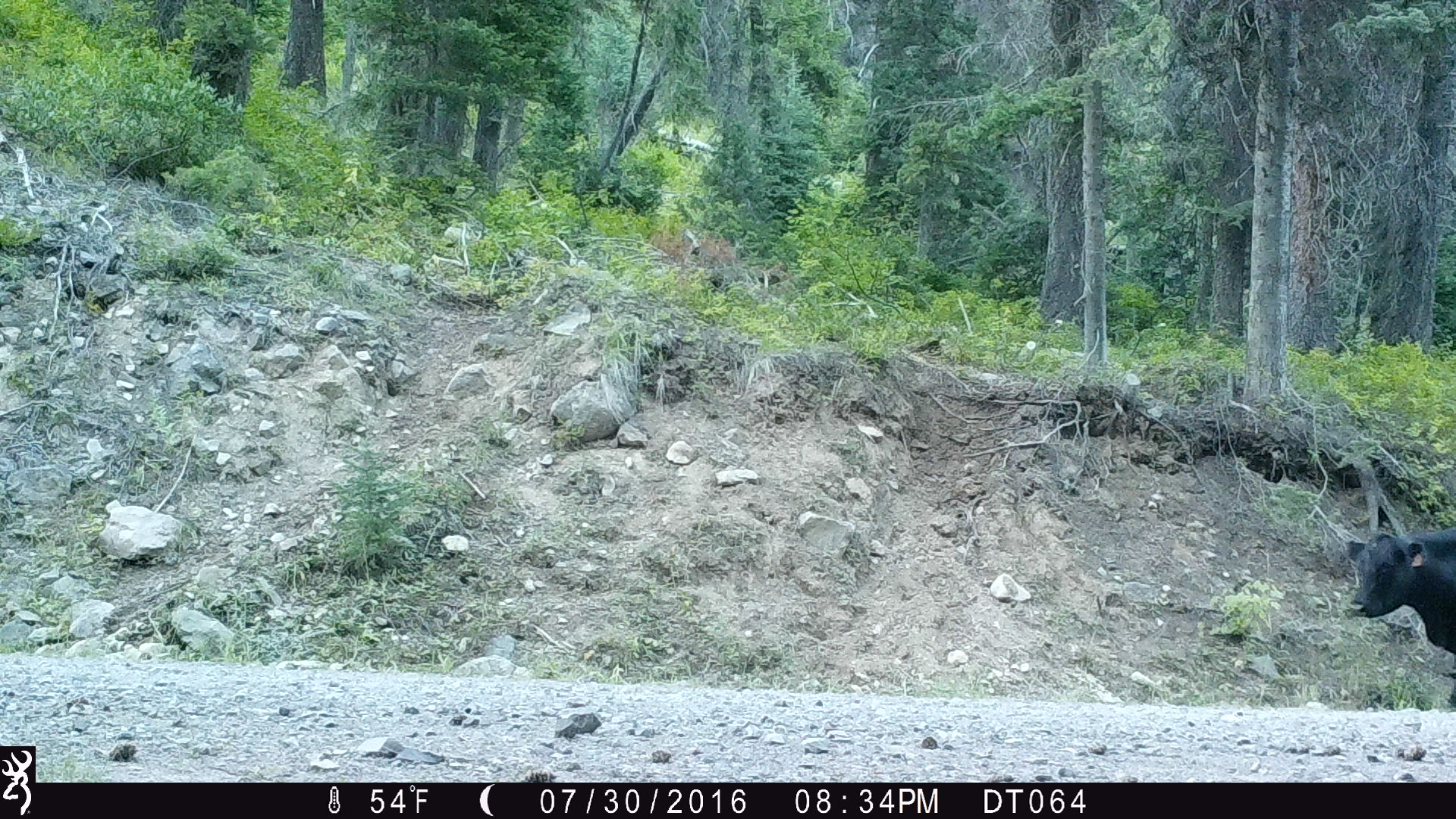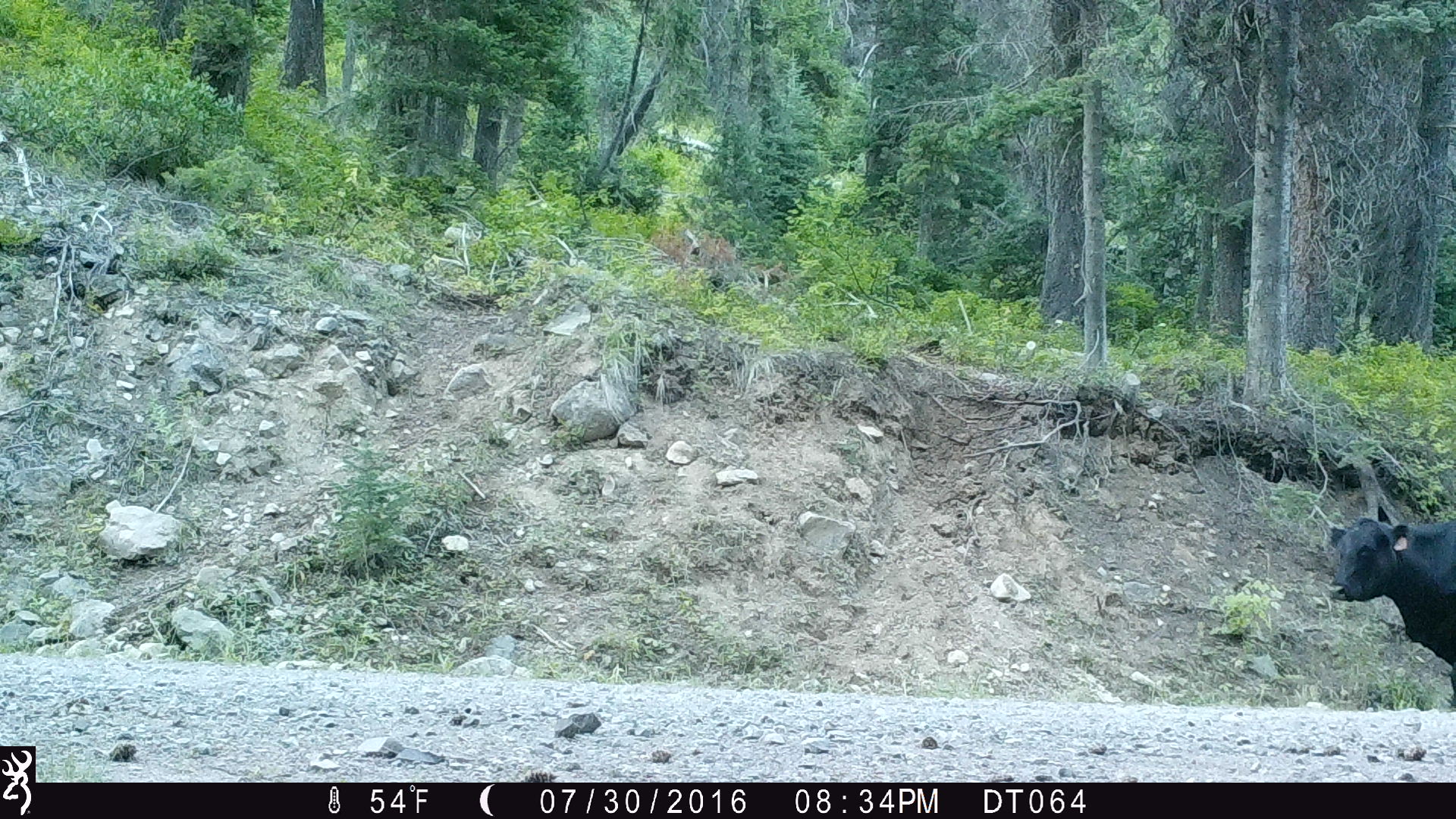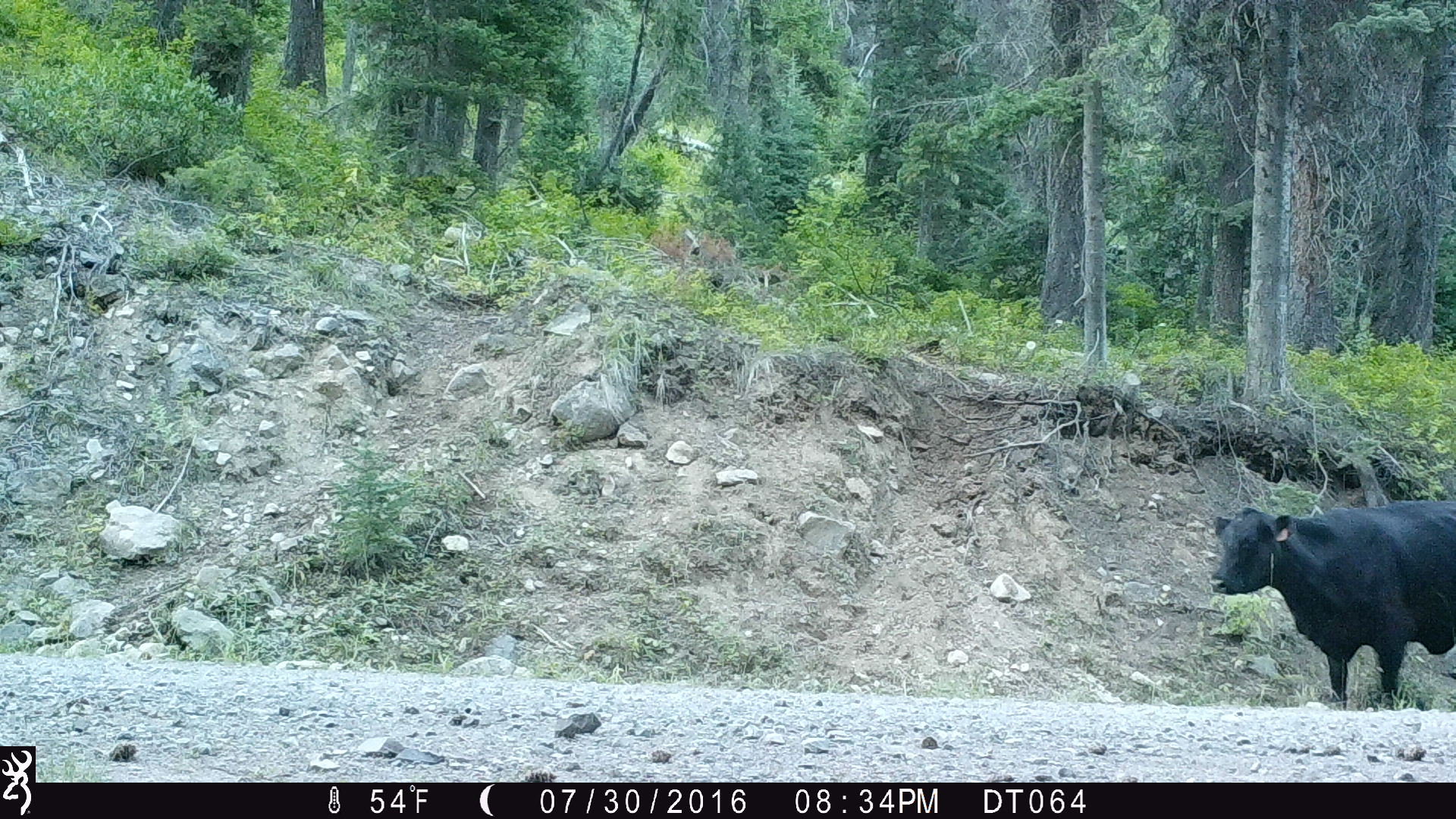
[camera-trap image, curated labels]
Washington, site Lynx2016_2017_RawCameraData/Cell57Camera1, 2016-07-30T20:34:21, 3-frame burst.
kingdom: Animalia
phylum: Chordata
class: Mammalia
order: Artiodactyla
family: Bovidae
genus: Bos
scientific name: Bos taurus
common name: domestic cattle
Domestic cattle (Bos taurus). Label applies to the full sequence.